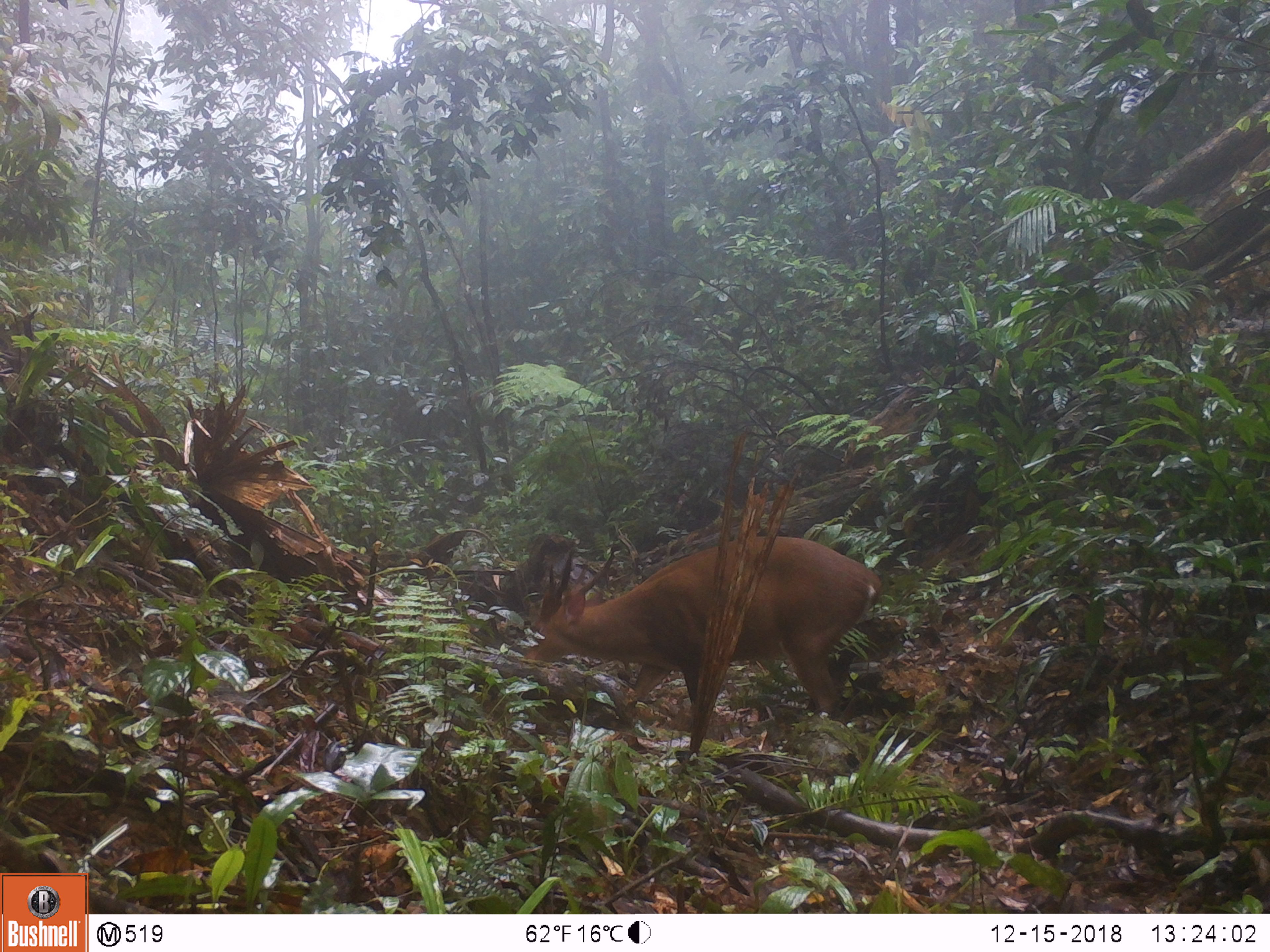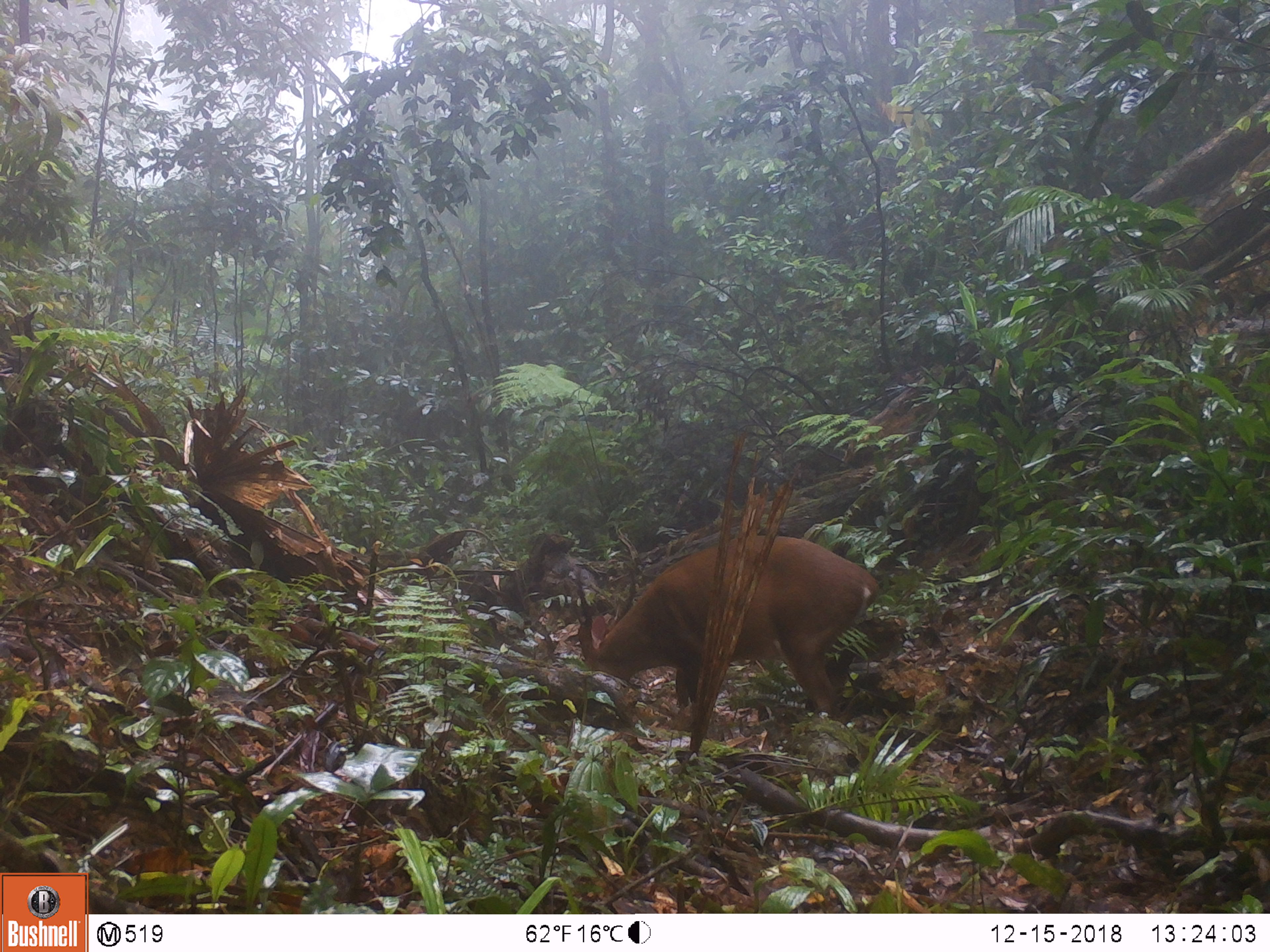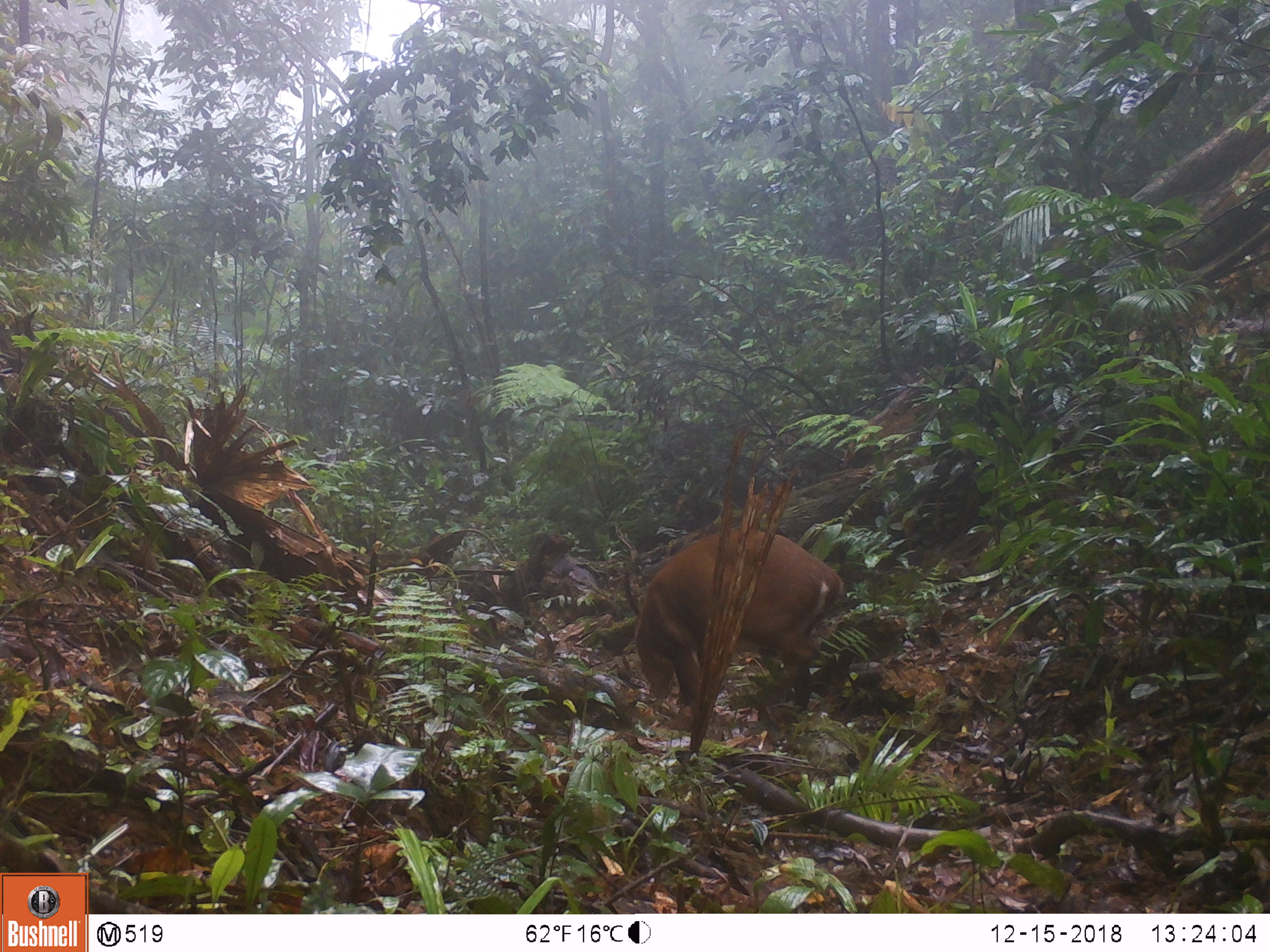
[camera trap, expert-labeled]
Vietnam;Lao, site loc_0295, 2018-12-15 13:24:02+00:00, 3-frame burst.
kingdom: Animalia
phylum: Chordata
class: Mammalia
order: Artiodactyla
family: Cervidae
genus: Muntiacus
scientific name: Muntiacus vuquangensis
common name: large-antlered muntjac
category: large antlered muntjac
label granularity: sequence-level